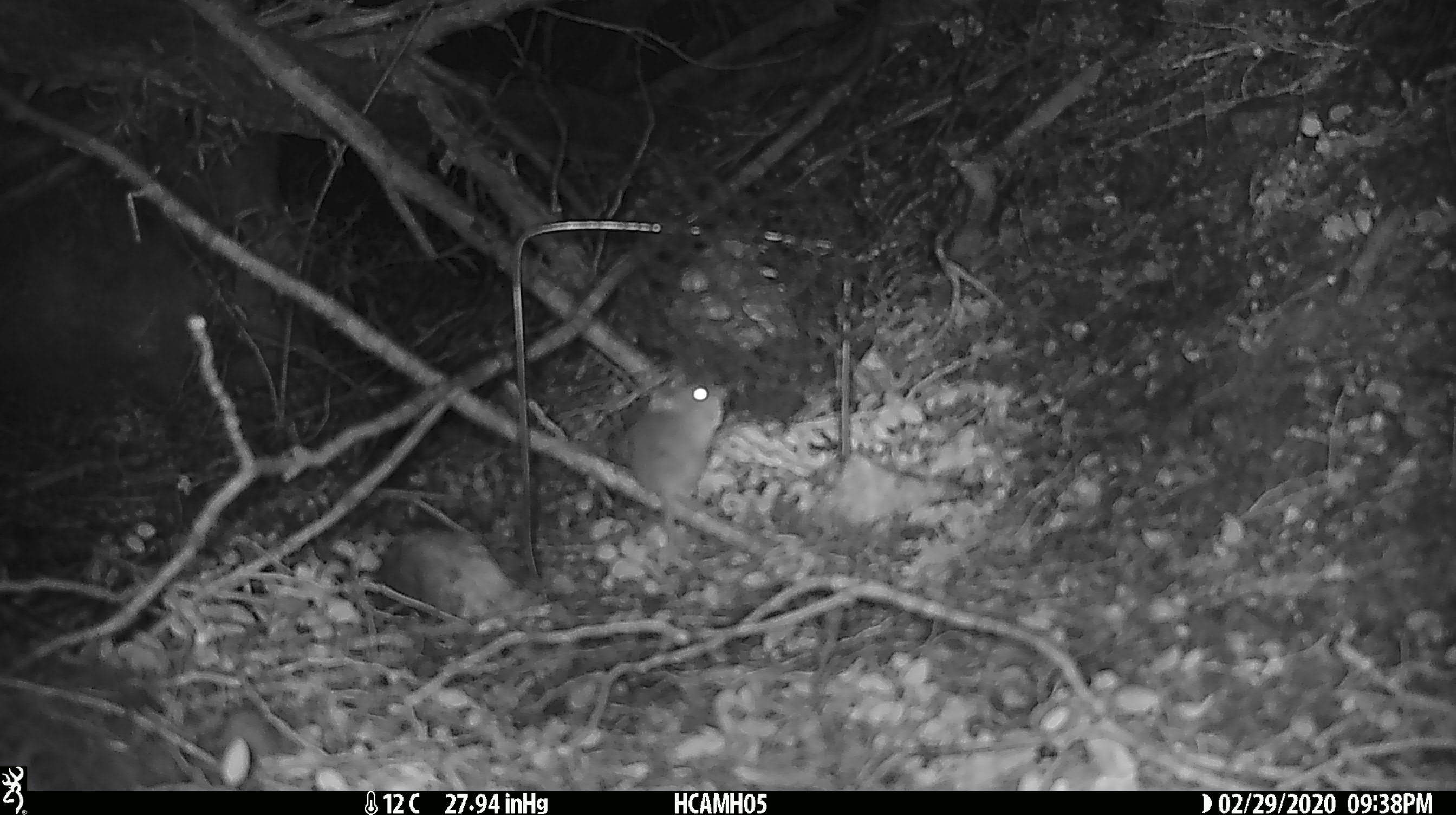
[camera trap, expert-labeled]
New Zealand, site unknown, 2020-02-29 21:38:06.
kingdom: Animalia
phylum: Chordata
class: Mammalia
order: Rodentia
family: Muridae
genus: Mus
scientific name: Mus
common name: mouse